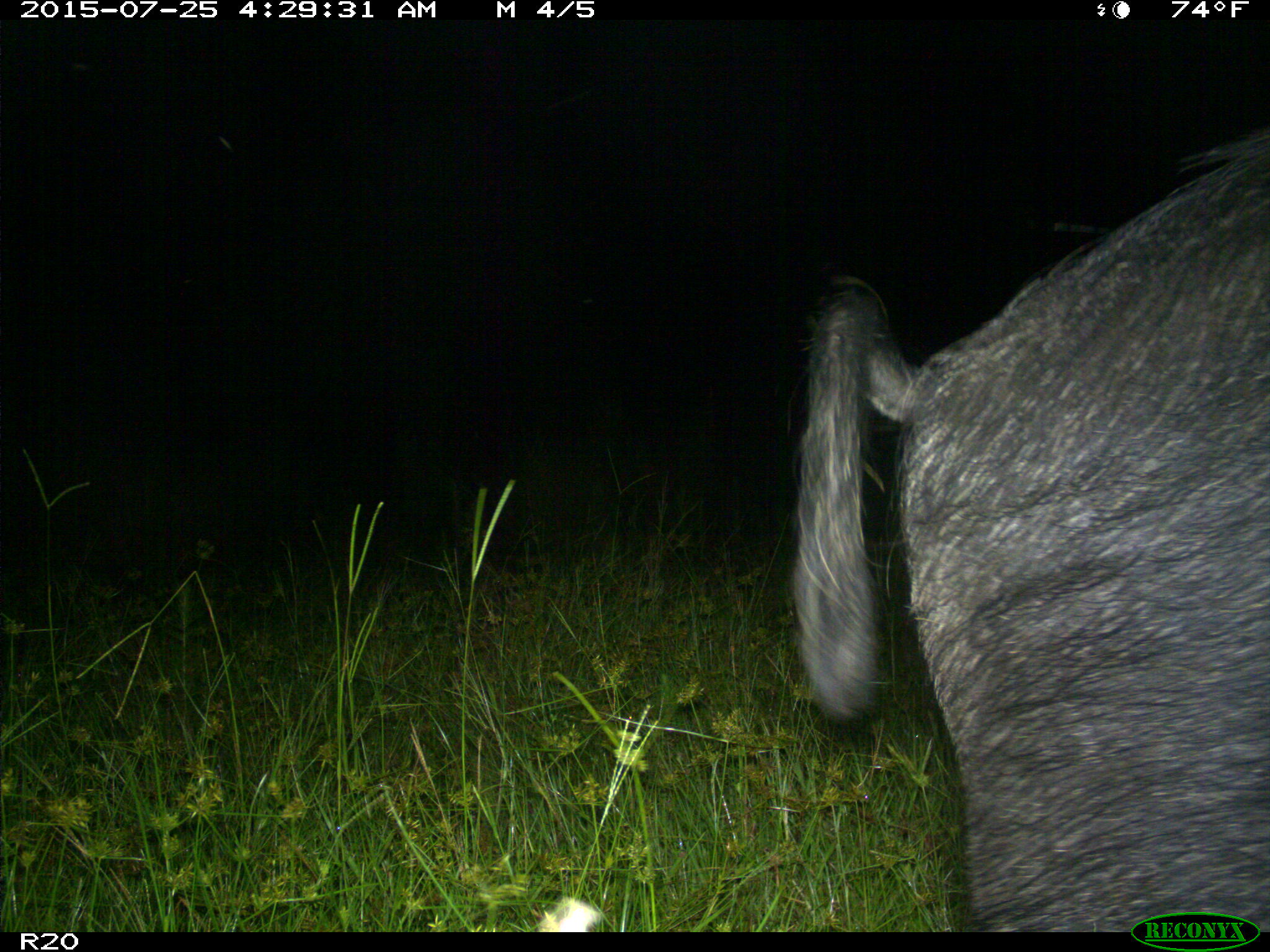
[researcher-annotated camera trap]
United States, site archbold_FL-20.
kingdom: Animalia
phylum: Chordata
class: Mammalia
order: Artiodactyla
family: Suidae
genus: Sus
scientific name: Sus scrofa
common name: wild boar